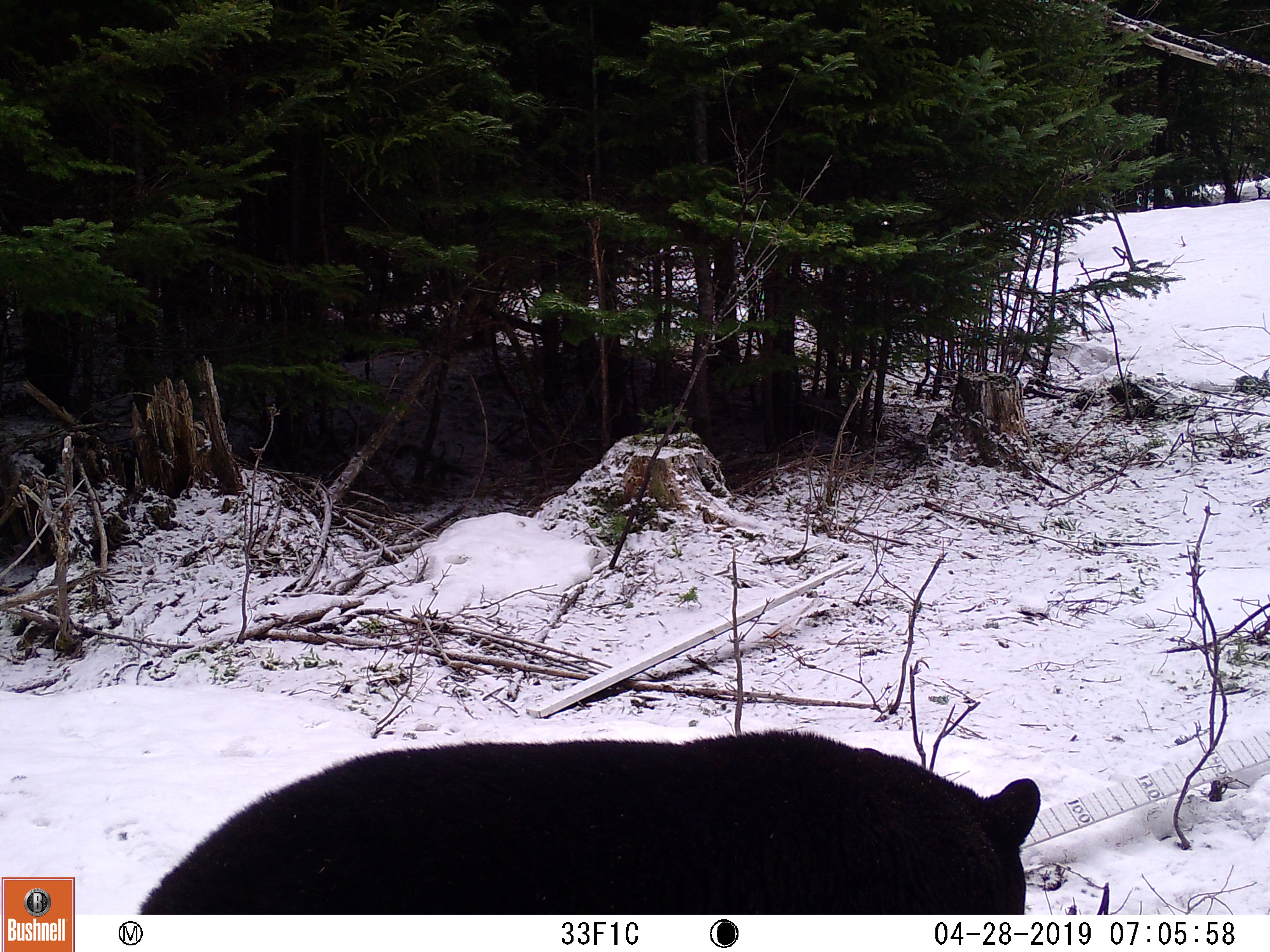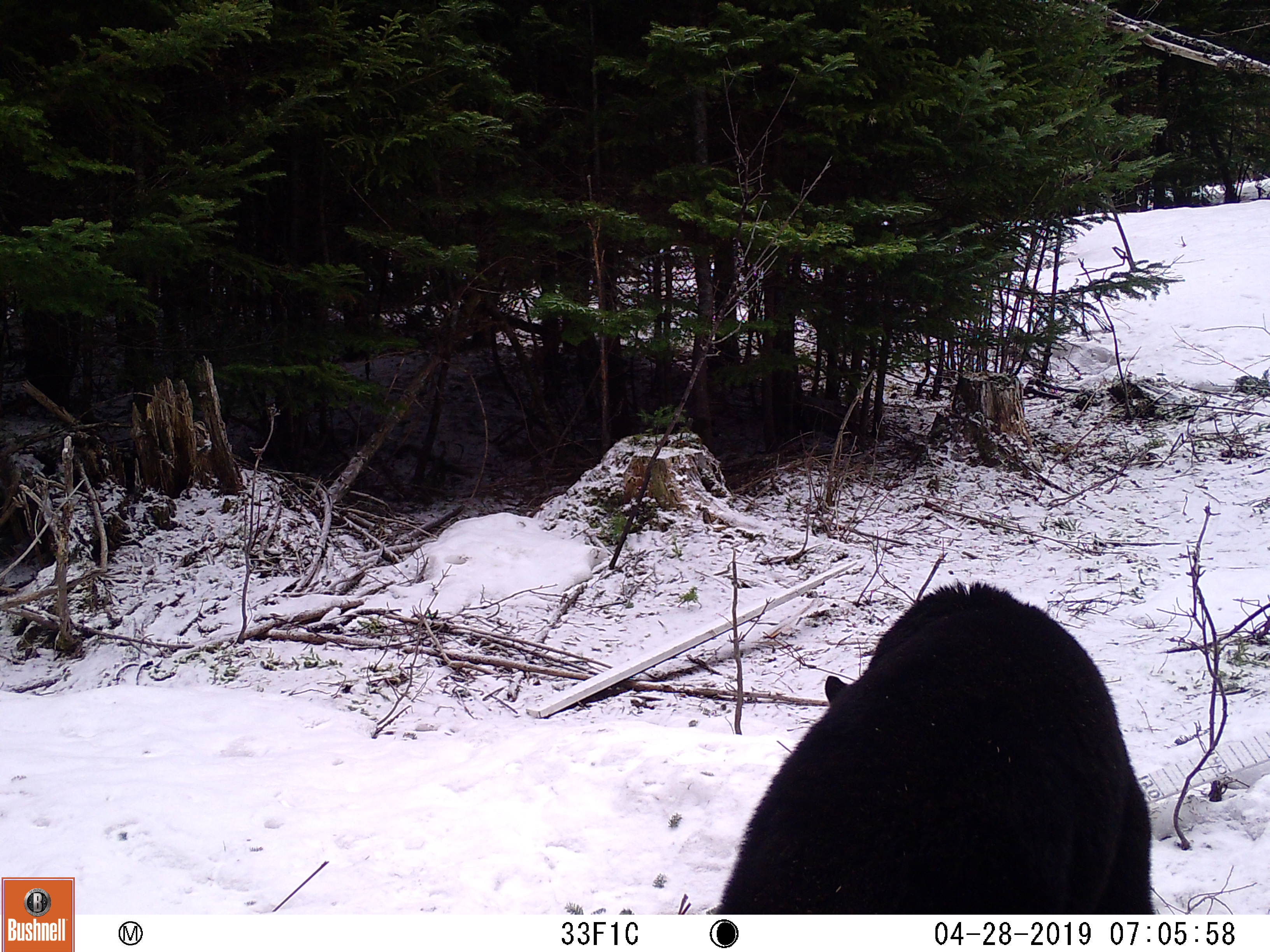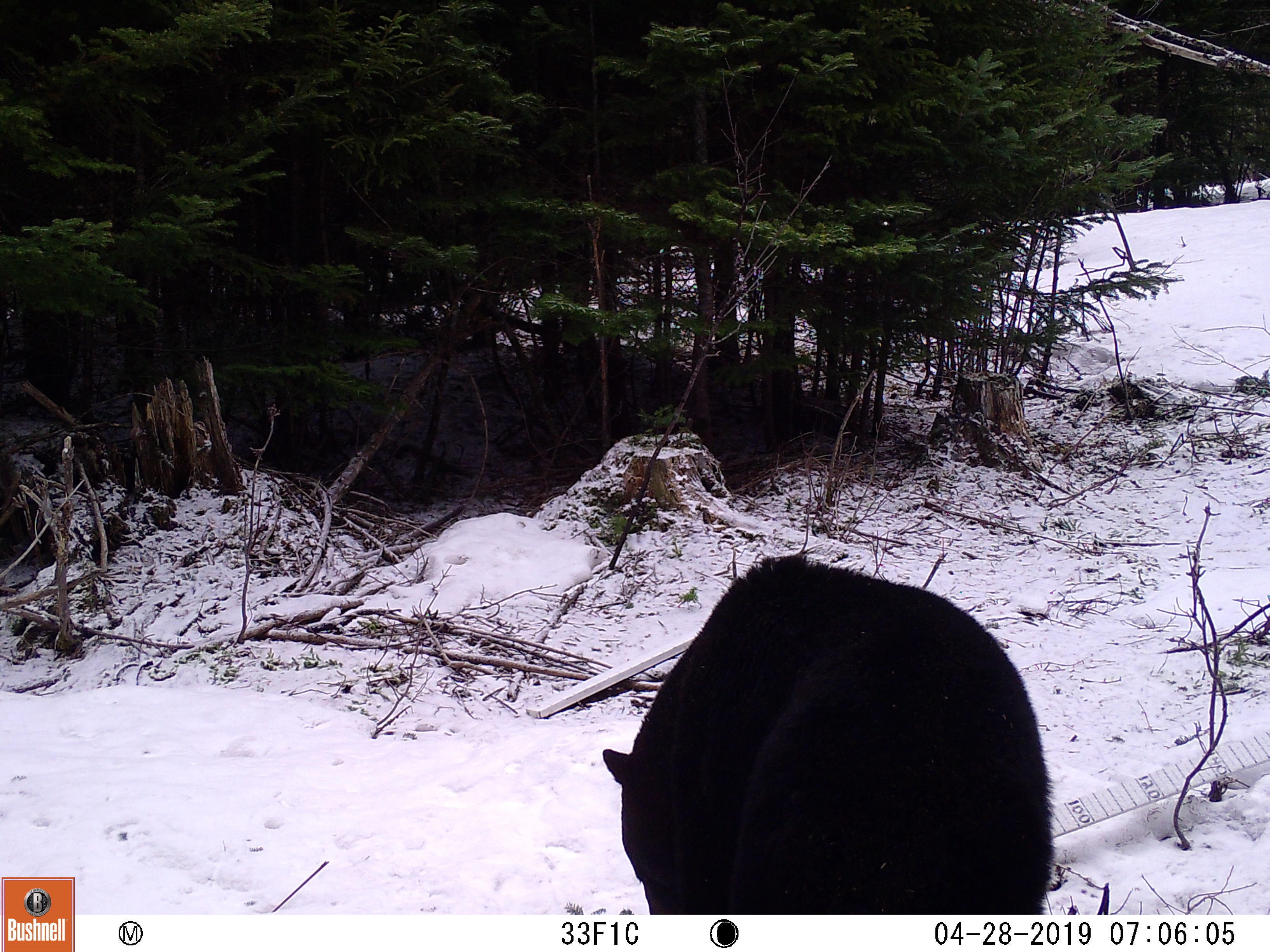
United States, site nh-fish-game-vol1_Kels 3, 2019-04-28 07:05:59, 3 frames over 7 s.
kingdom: Animalia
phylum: Chordata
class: Mammalia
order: Carnivora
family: Ursidae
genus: Ursus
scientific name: Ursus americanus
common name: black bear